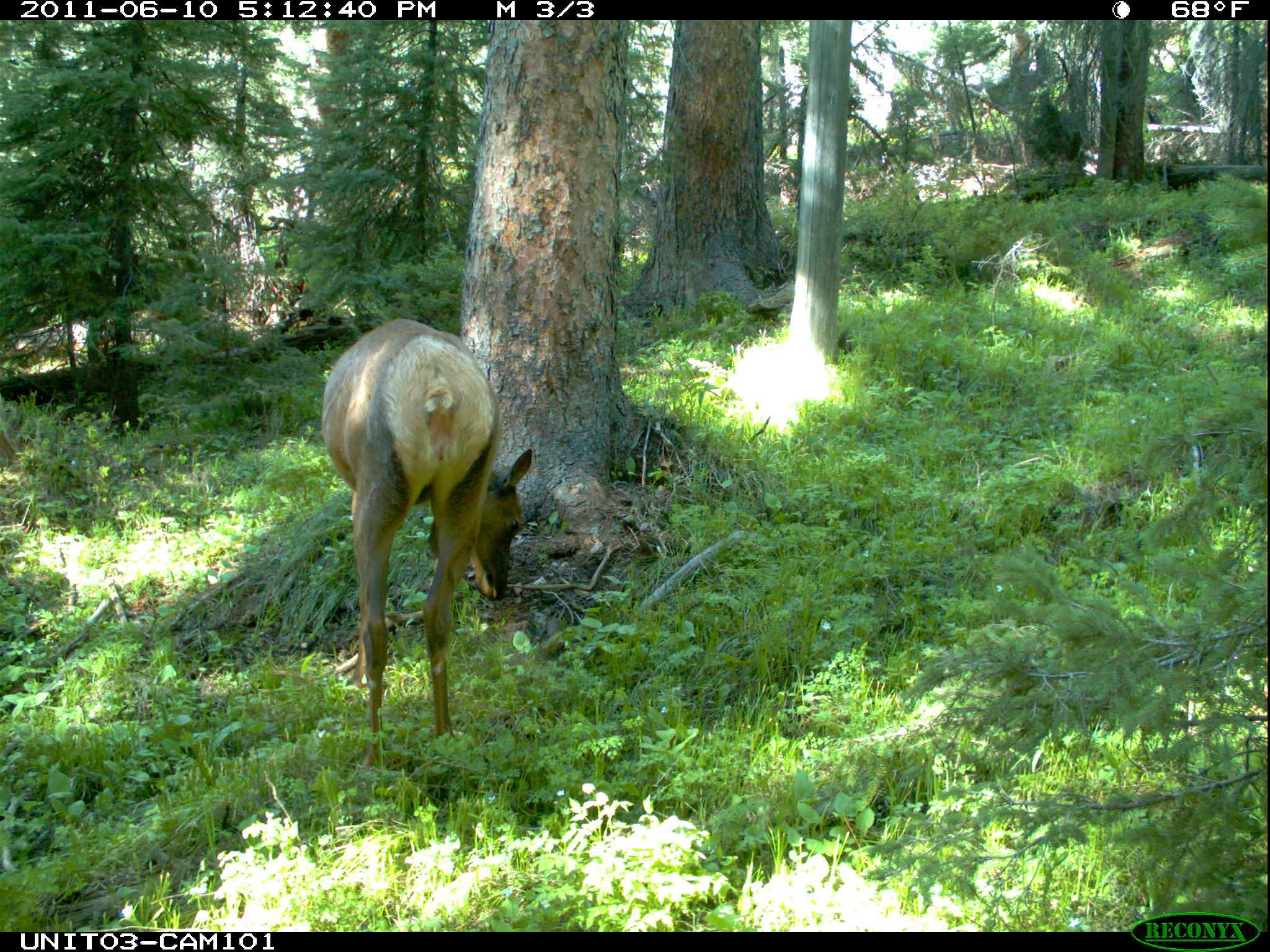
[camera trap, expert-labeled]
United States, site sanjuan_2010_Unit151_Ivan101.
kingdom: Animalia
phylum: Chordata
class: Mammalia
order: Artiodactyla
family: Cervidae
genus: Cervus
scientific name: Cervus elaphus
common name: red deer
Cervus elaphus (red deer).